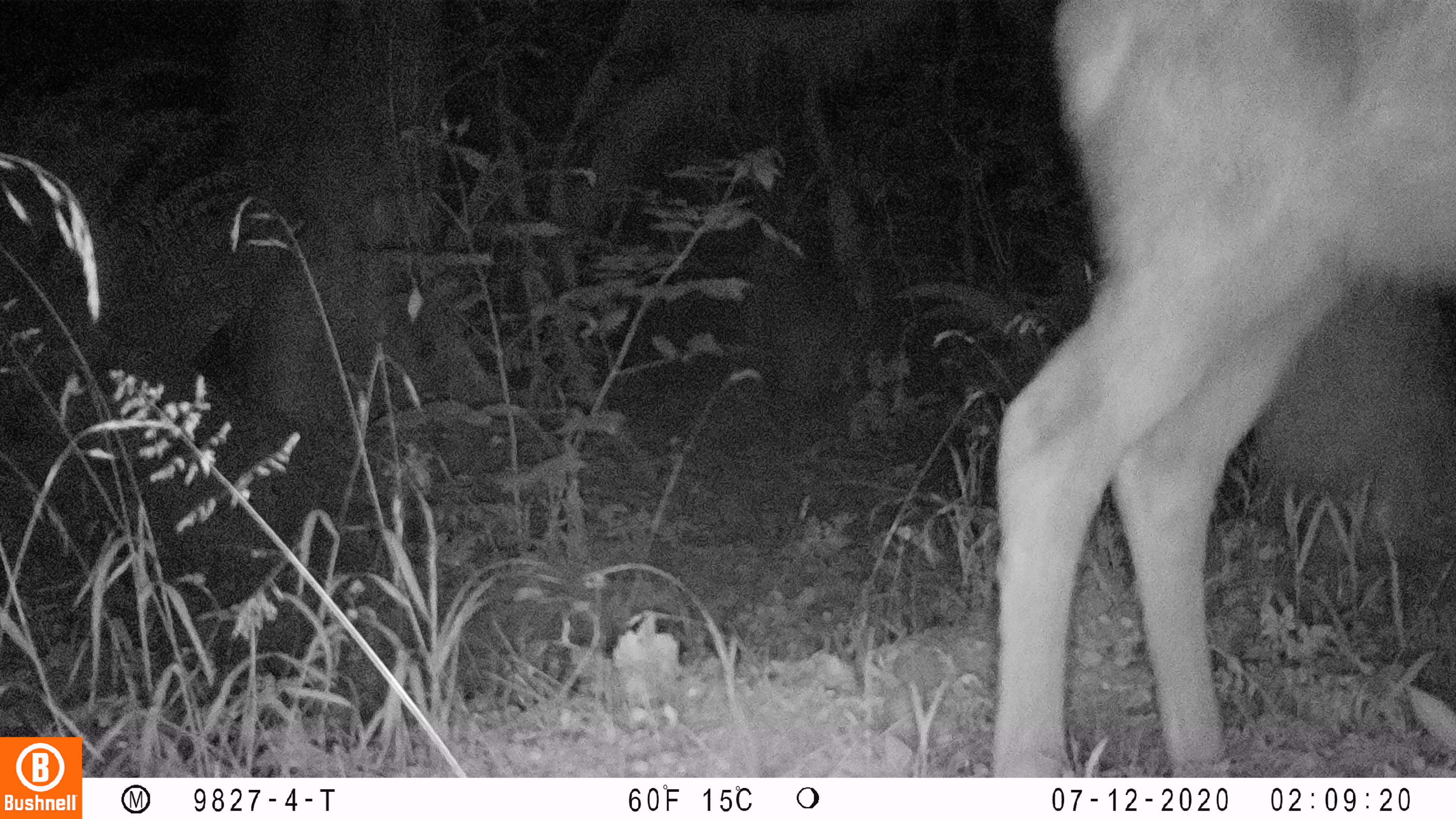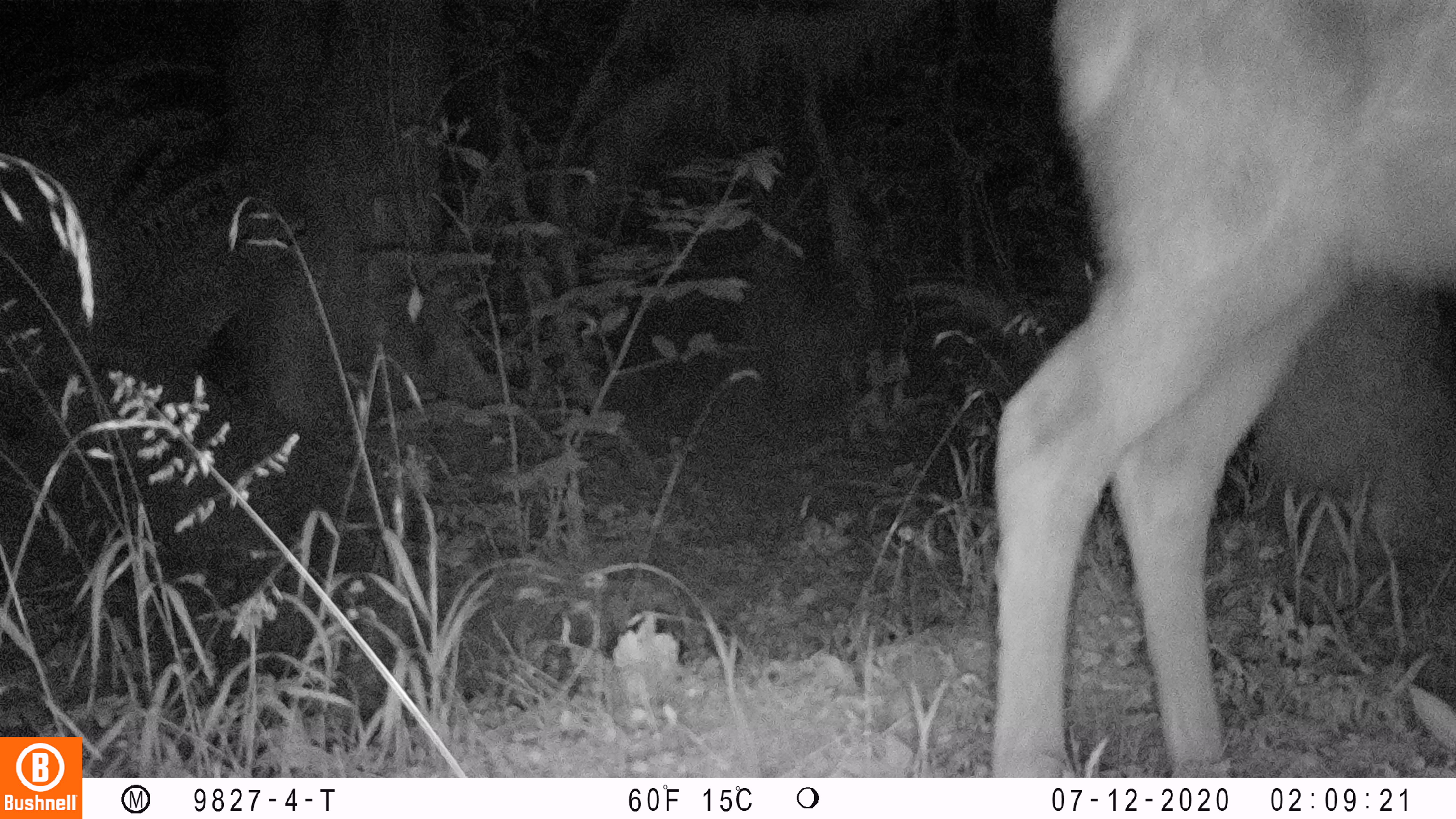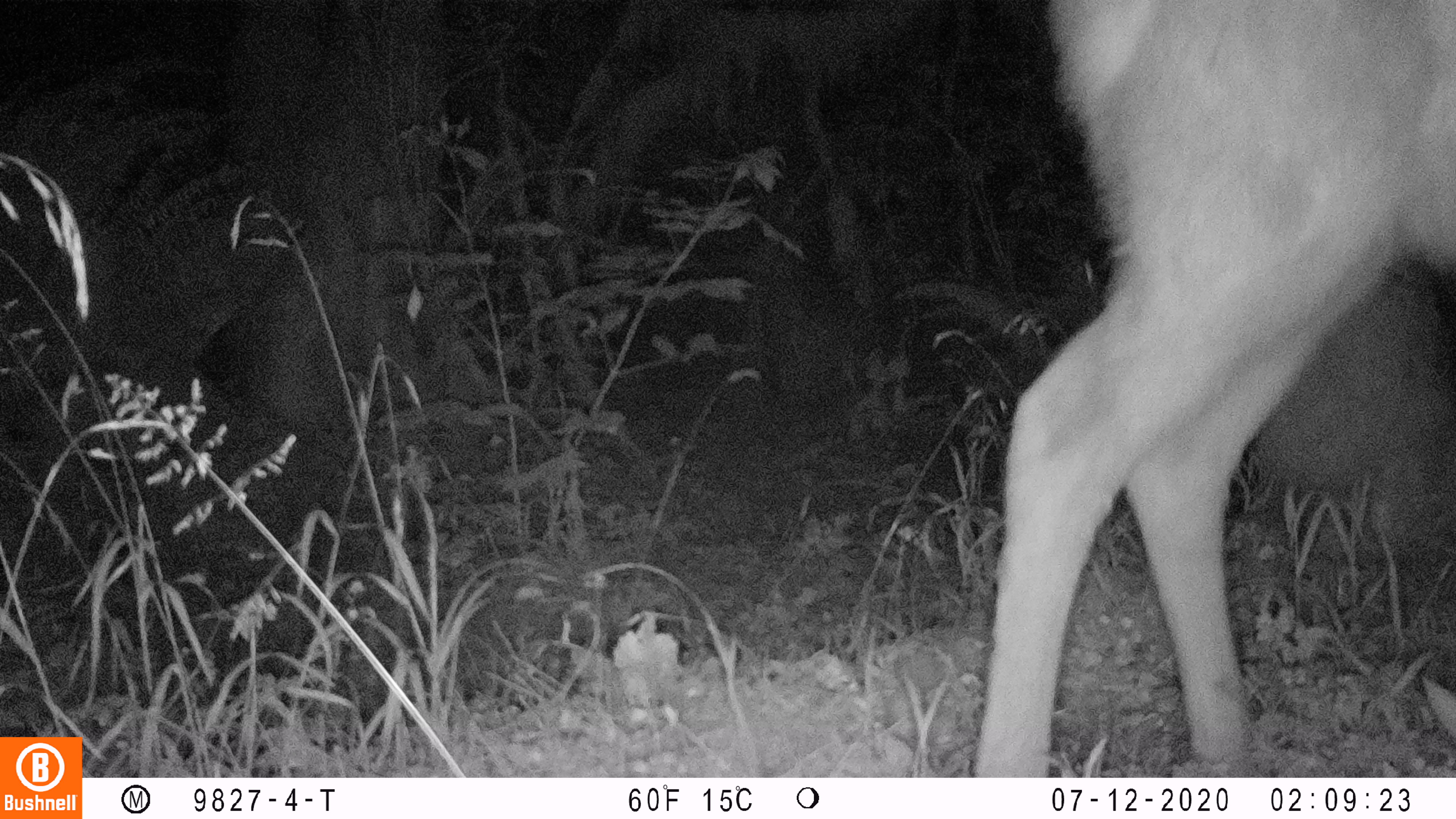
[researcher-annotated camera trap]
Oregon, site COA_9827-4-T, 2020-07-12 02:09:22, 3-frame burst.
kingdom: Animalia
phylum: Chordata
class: Mammalia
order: Artiodactyla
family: Cervidae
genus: Cervus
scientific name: Cervus canadensis roosevelti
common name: roosevelt elk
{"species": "roosevelt elk (Cervus canadensis roosevelti)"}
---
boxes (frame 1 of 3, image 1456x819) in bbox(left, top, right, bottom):
roosevelt elk: bbox(986, 2, 1447, 766)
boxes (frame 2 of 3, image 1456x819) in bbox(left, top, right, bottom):
roosevelt elk: bbox(977, 4, 1449, 768)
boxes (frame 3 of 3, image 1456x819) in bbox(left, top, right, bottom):
roosevelt elk: bbox(967, 0, 1453, 765)